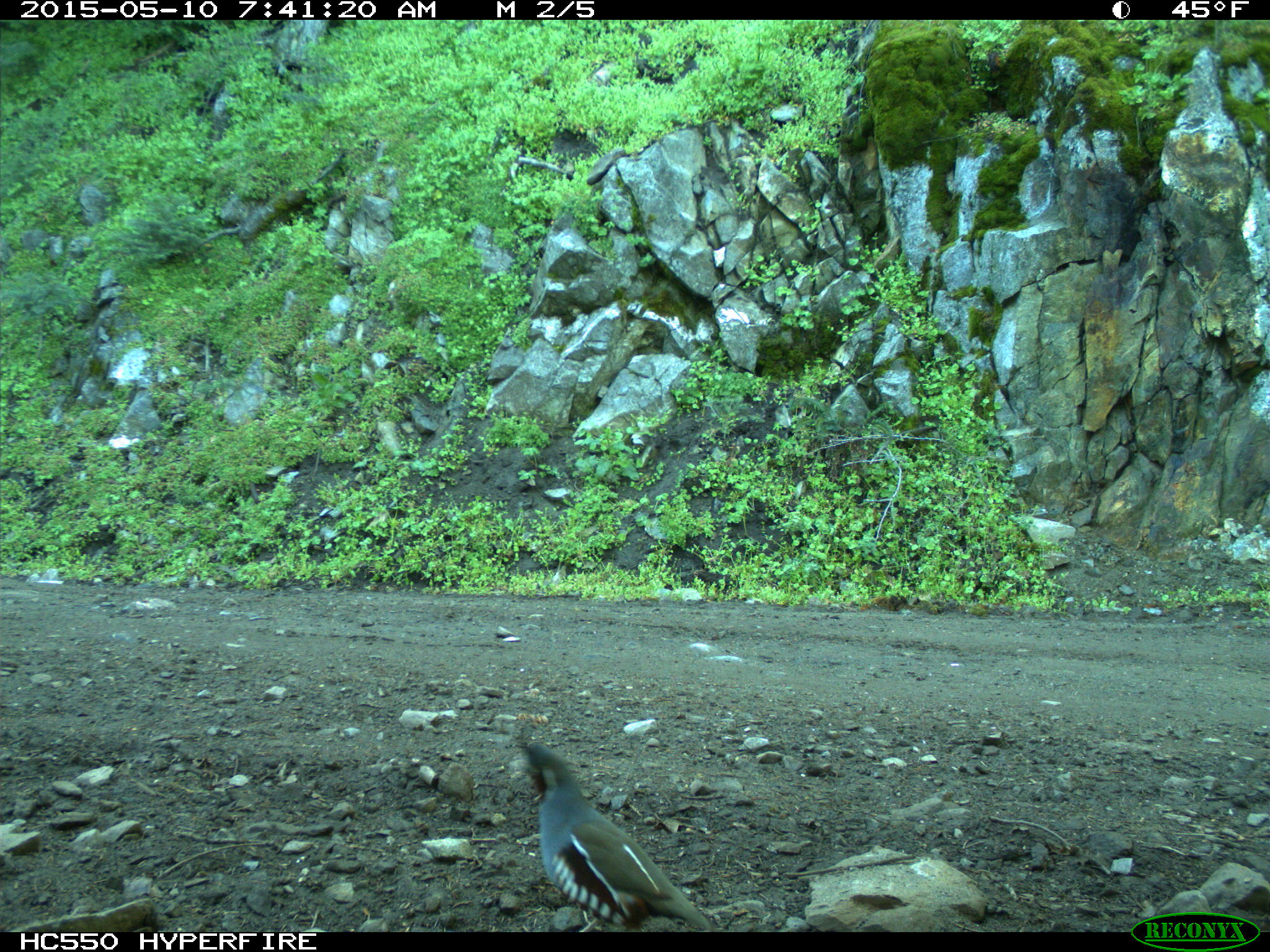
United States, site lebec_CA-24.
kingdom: Animalia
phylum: Chordata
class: Aves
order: Galliformes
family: Odontophoridae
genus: Callipepla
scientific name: Callipepla californica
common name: california quail